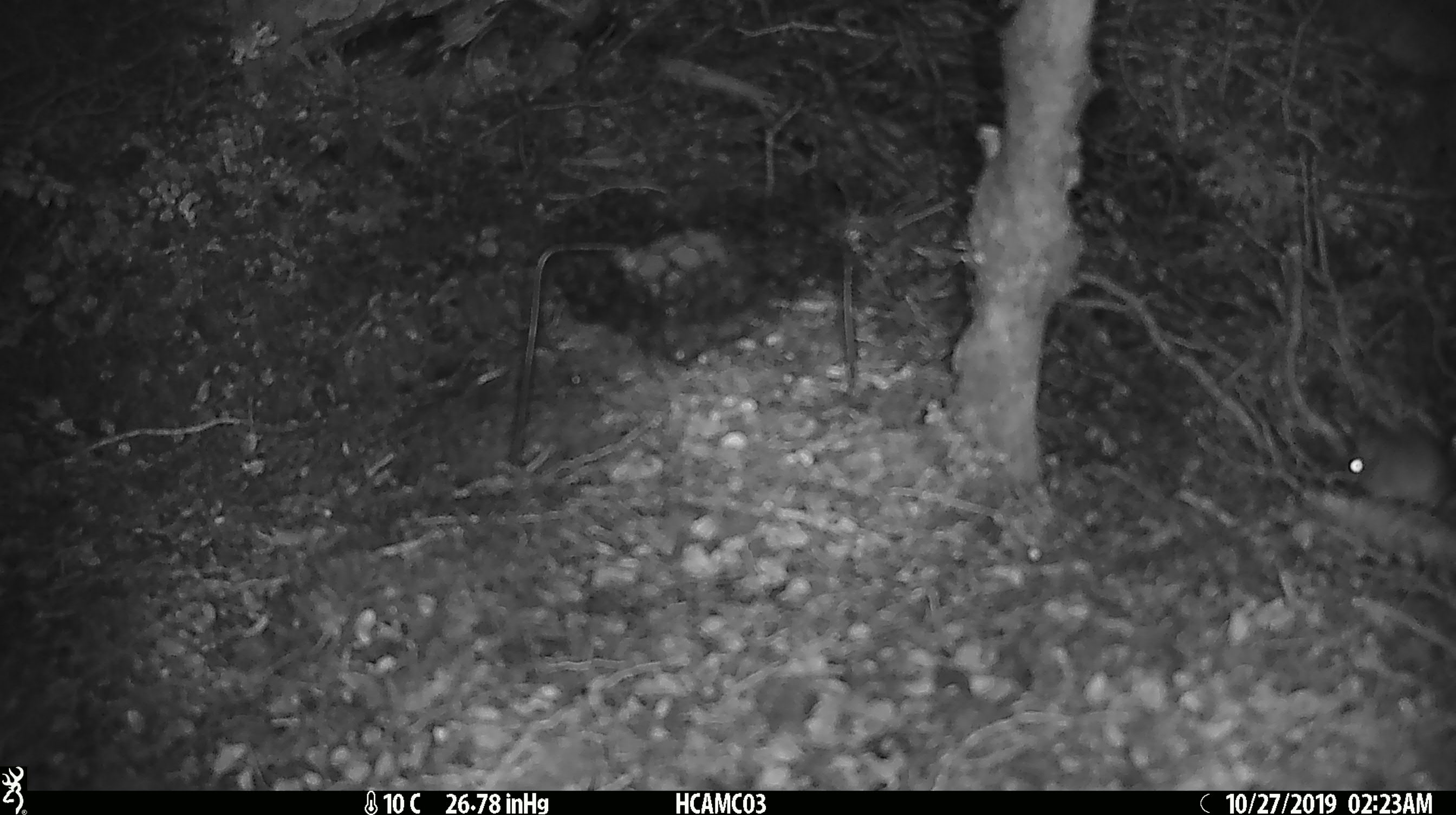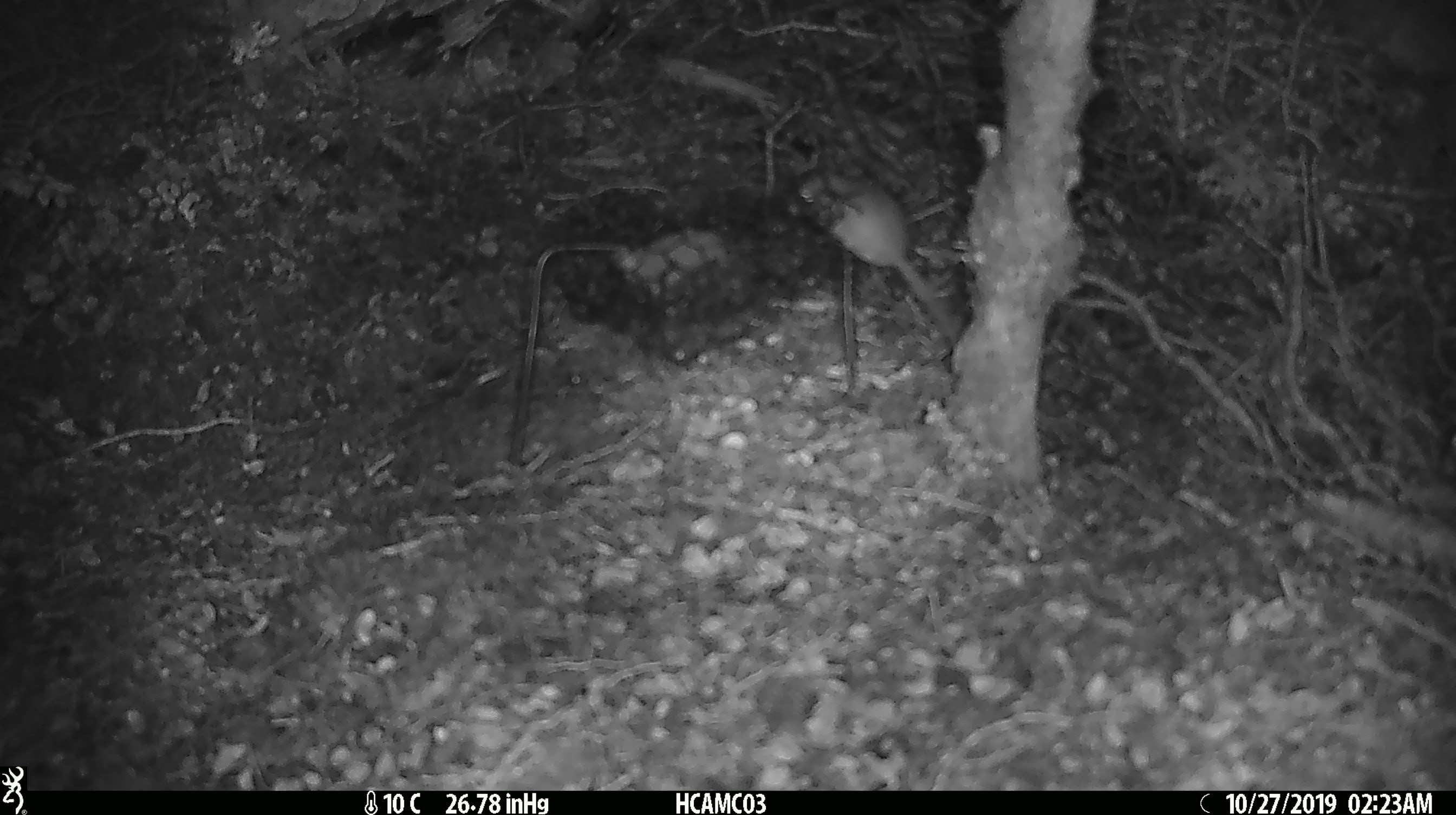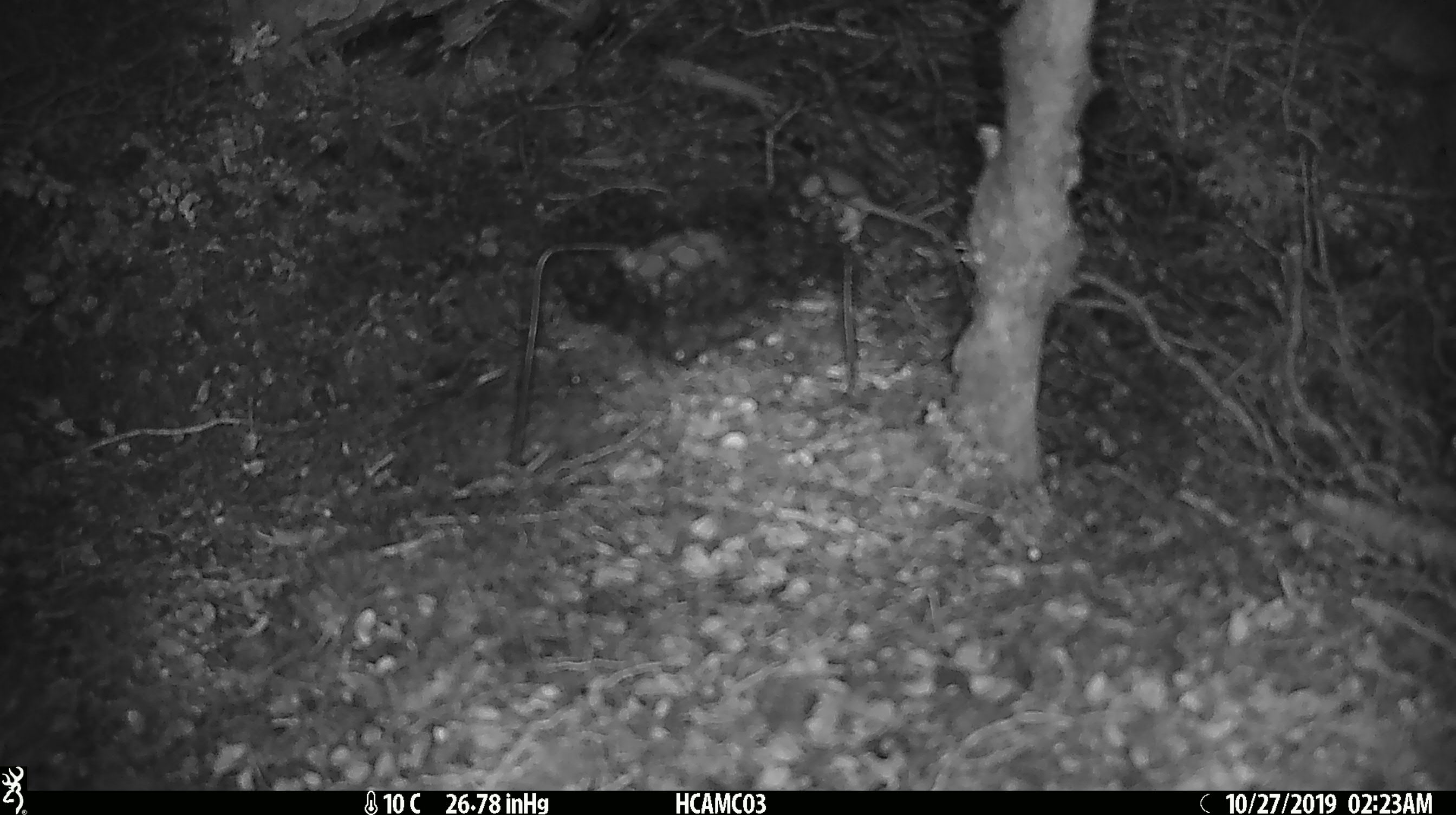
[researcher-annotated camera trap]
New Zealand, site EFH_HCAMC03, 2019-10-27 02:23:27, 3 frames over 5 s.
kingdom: Animalia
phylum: Chordata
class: Mammalia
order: Rodentia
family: Muridae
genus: Mus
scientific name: Mus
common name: mouse